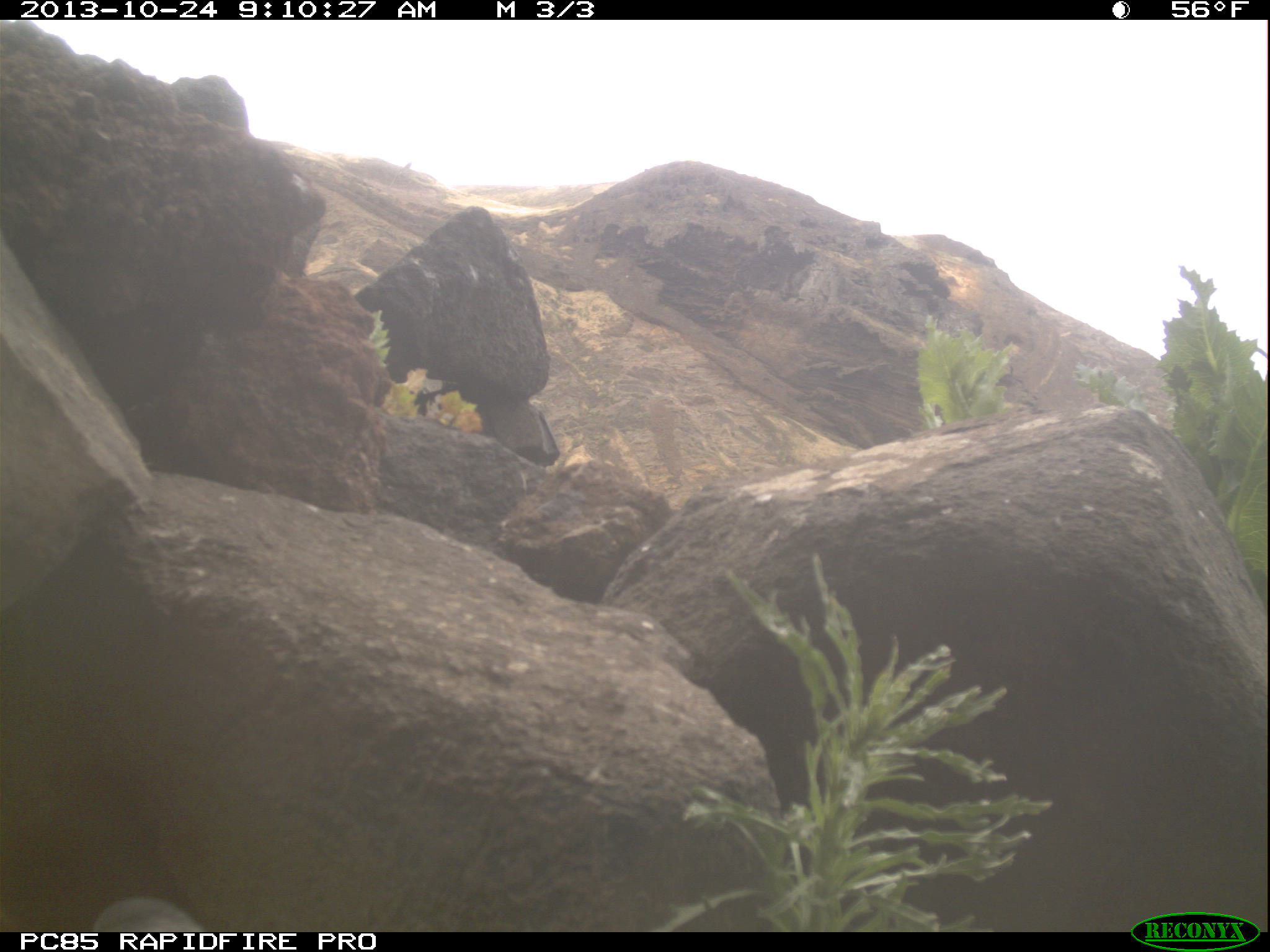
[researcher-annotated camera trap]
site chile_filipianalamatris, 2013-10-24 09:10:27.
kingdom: Animalia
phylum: Chordata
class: Aves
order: Procellariiformes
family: Procellariidae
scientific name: Procellariidae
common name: petrel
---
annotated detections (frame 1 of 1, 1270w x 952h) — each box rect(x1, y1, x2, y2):
petrel: rect(92, 896, 207, 928)